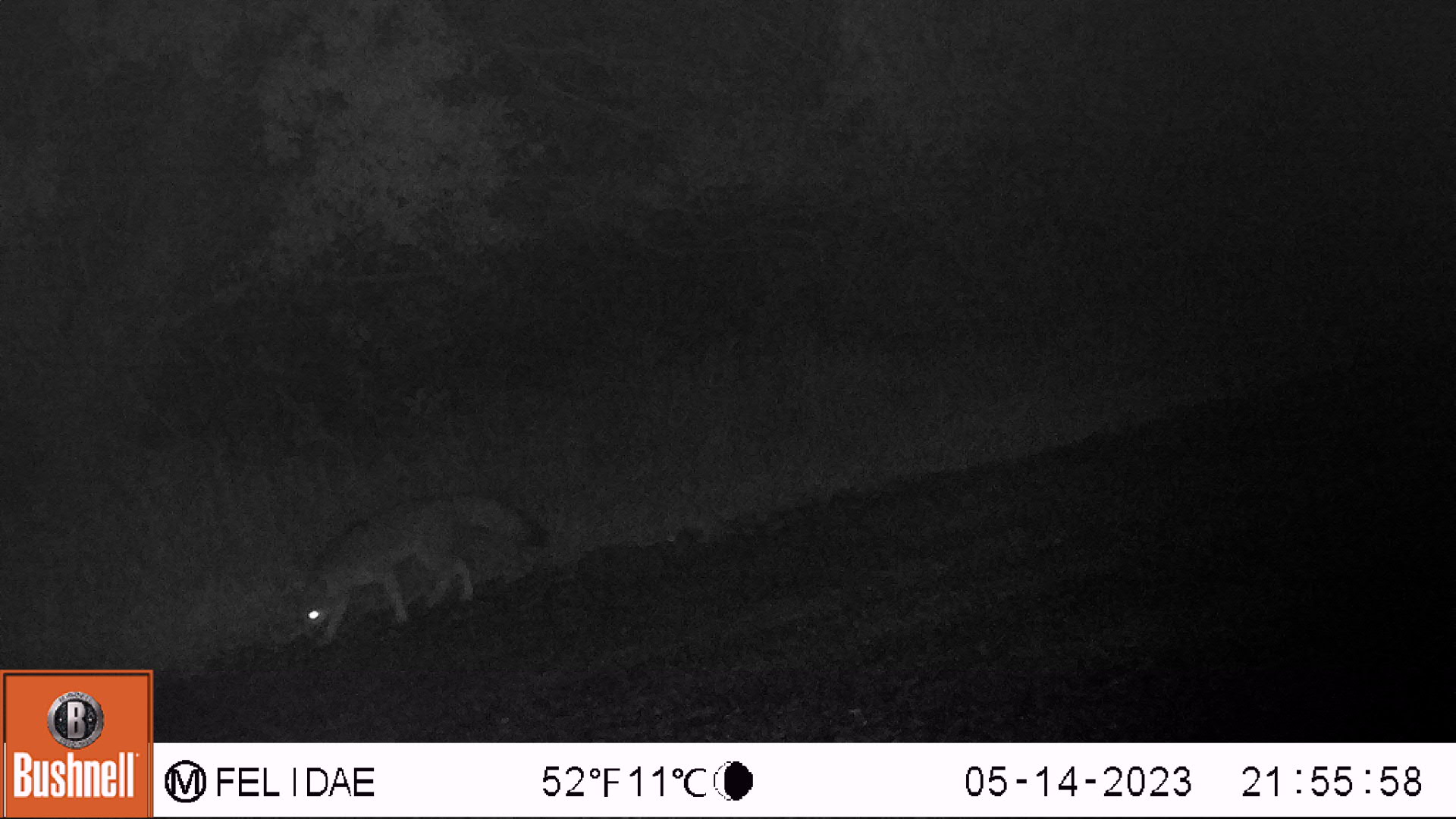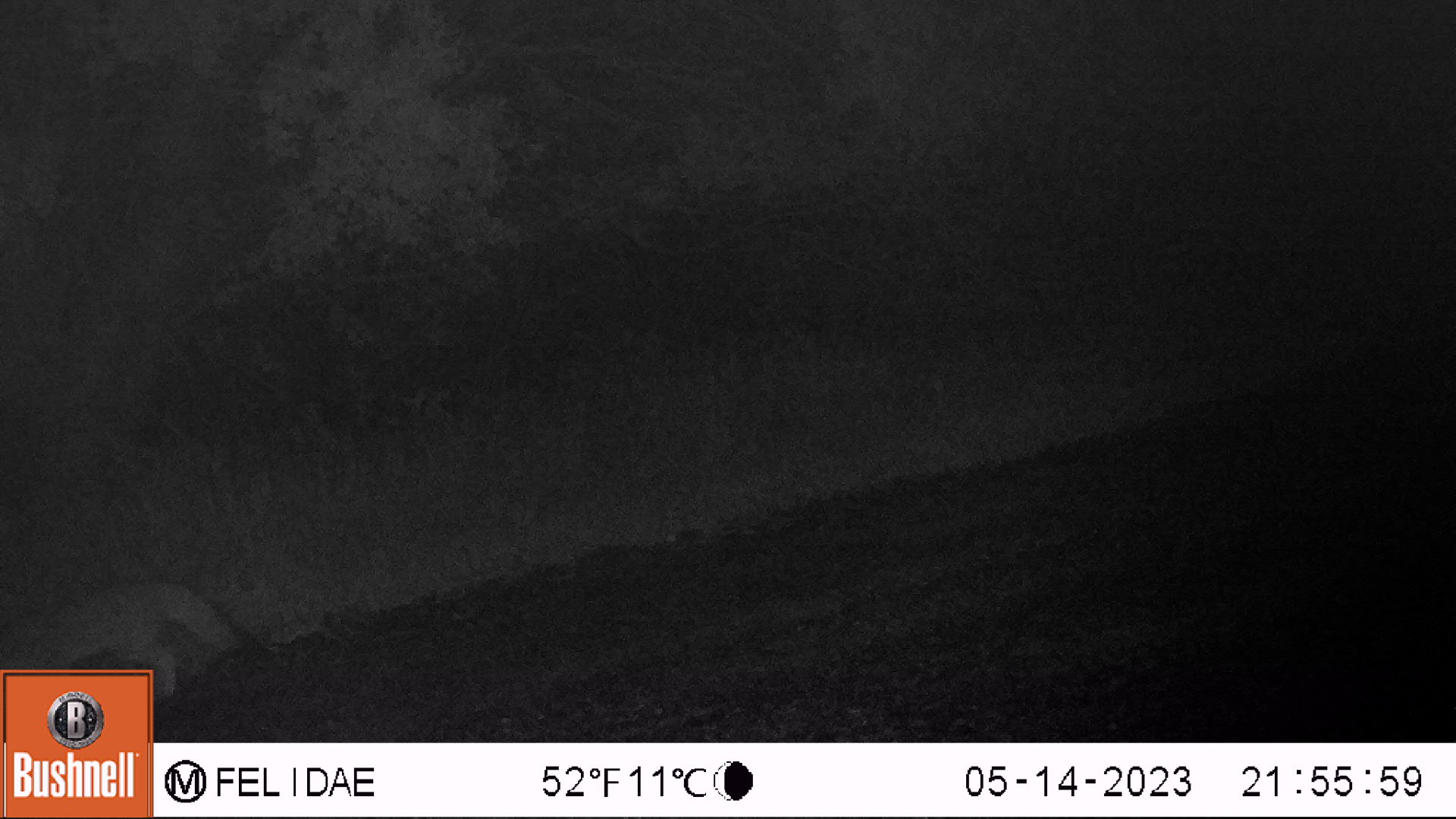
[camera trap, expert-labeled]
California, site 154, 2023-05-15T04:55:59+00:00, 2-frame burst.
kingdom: Animalia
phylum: Chordata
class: Mammalia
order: Carnivora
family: Canidae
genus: Urocyon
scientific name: Urocyon cinereoargenteus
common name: gray fox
Gray fox (Urocyon cinereoargenteus).